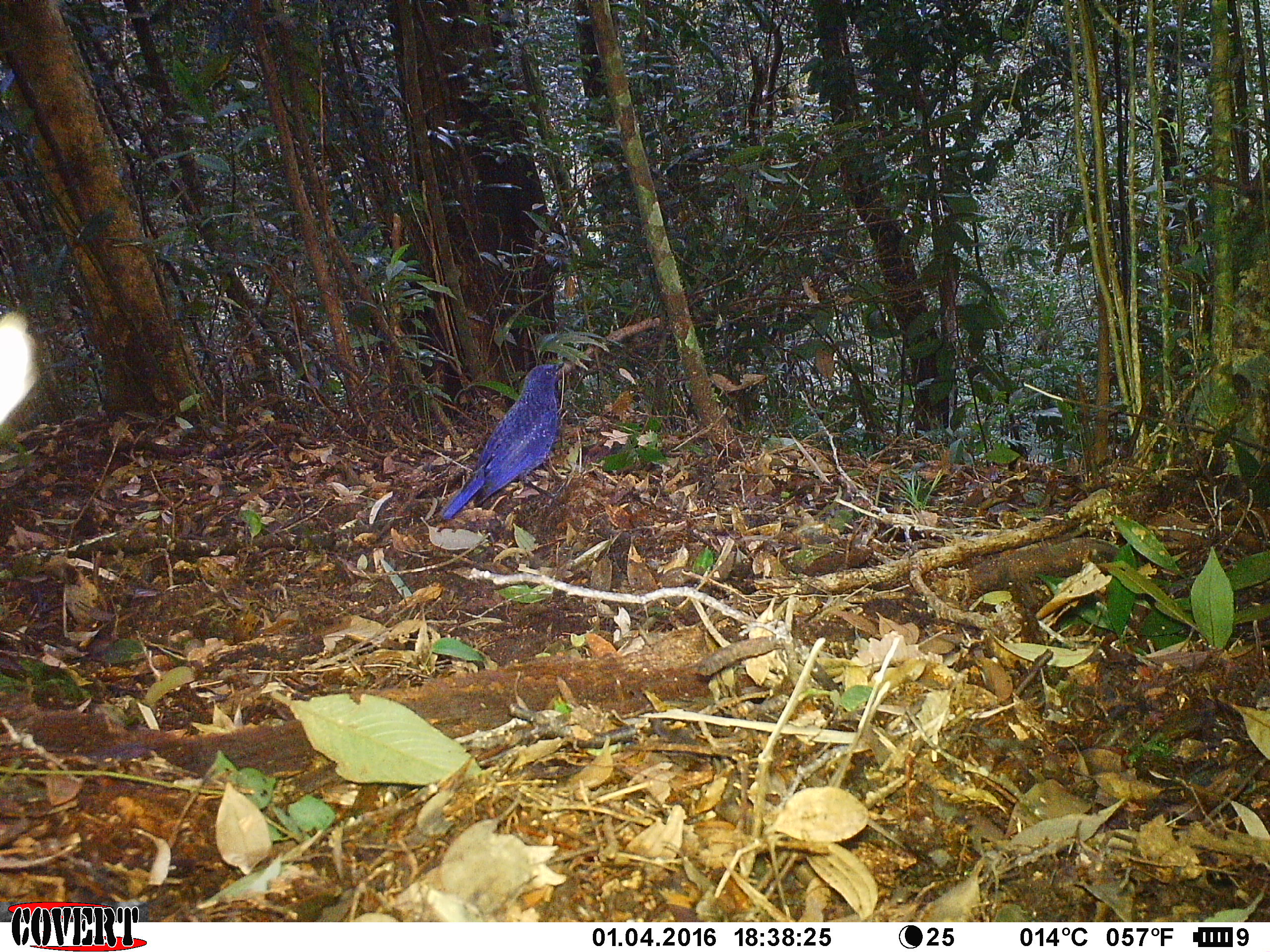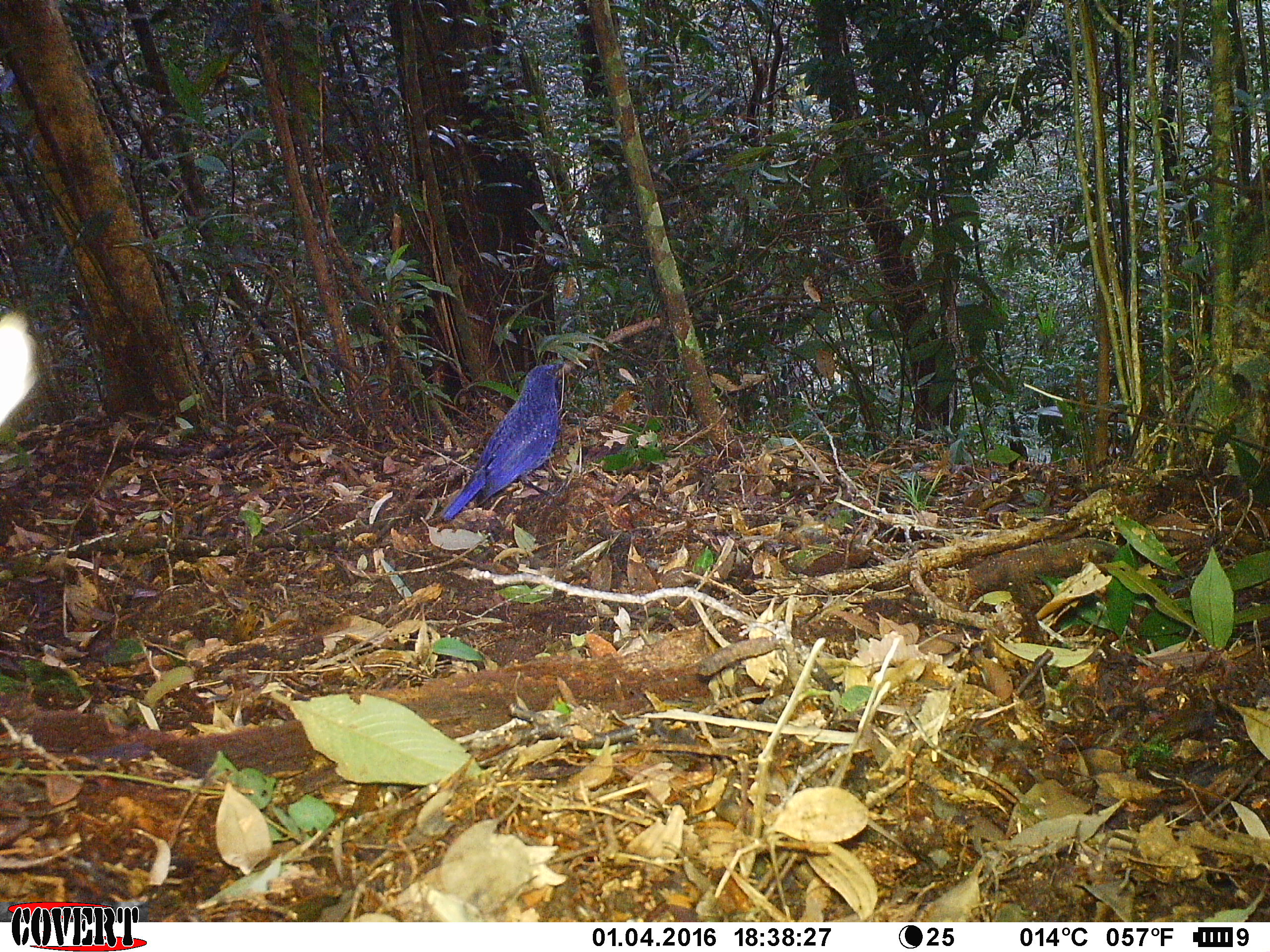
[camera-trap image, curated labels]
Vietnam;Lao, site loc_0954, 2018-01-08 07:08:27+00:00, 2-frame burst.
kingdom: Animalia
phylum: Chordata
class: Aves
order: Passeriformes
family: Muscicapidae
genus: Myophonus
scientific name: Myophonus caeruleus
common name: blue whistling thrush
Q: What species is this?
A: Blue whistling thrush (Myophonus caeruleus).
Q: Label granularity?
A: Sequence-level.